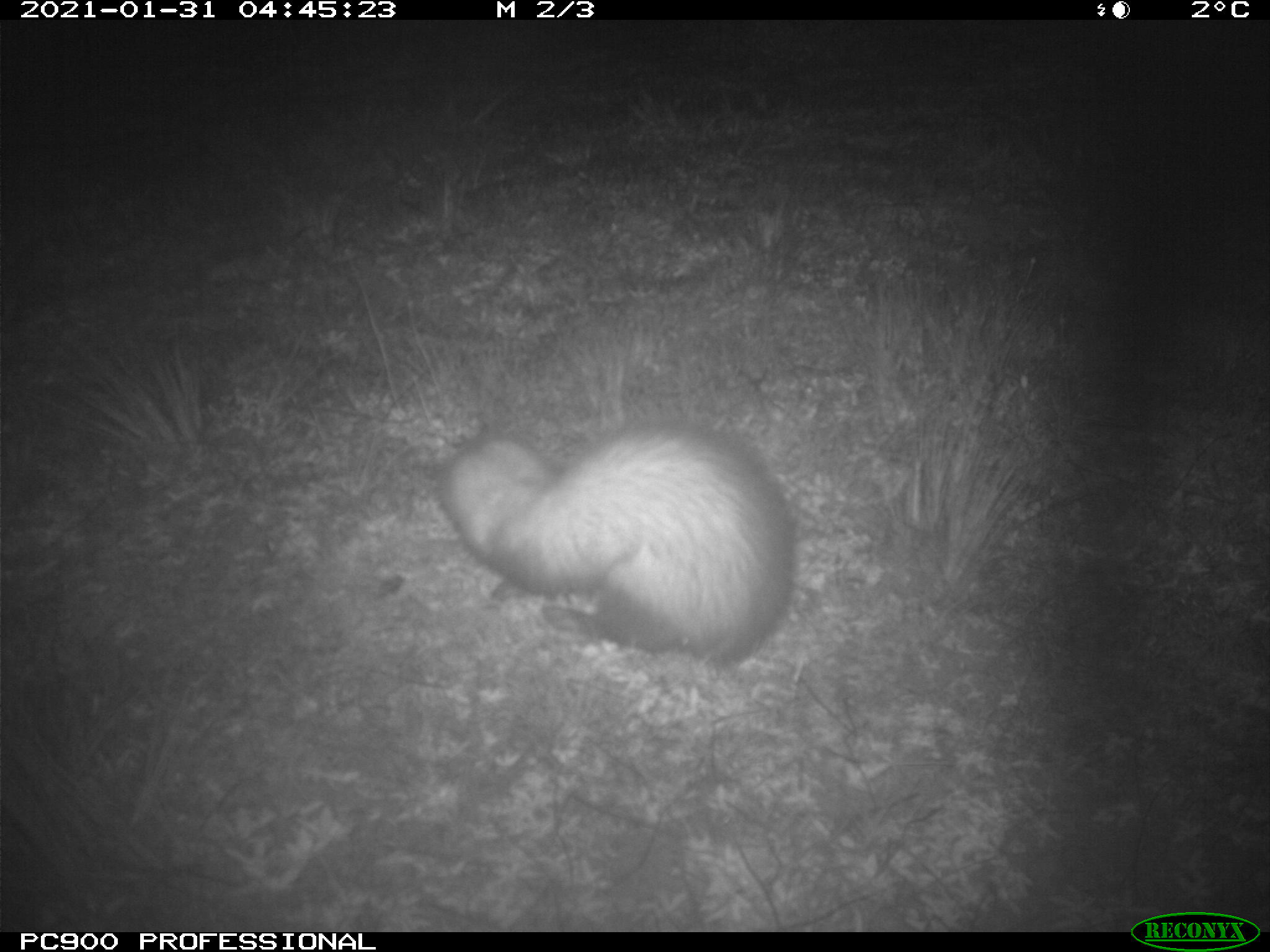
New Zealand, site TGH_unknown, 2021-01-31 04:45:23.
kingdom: Animalia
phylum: Chordata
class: Mammalia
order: Carnivora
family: Mustelidae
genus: Mustela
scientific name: Mustela furo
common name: ferret